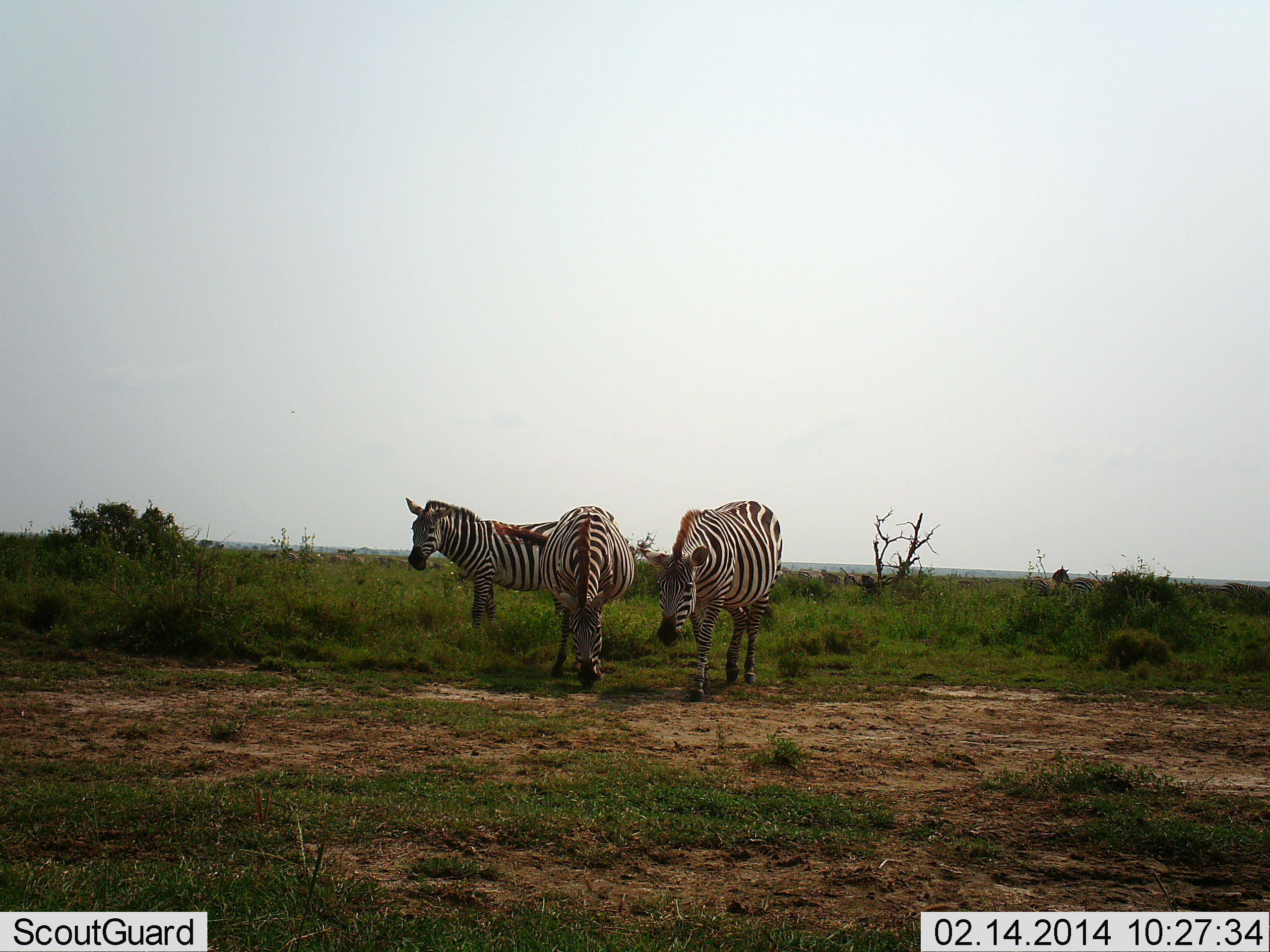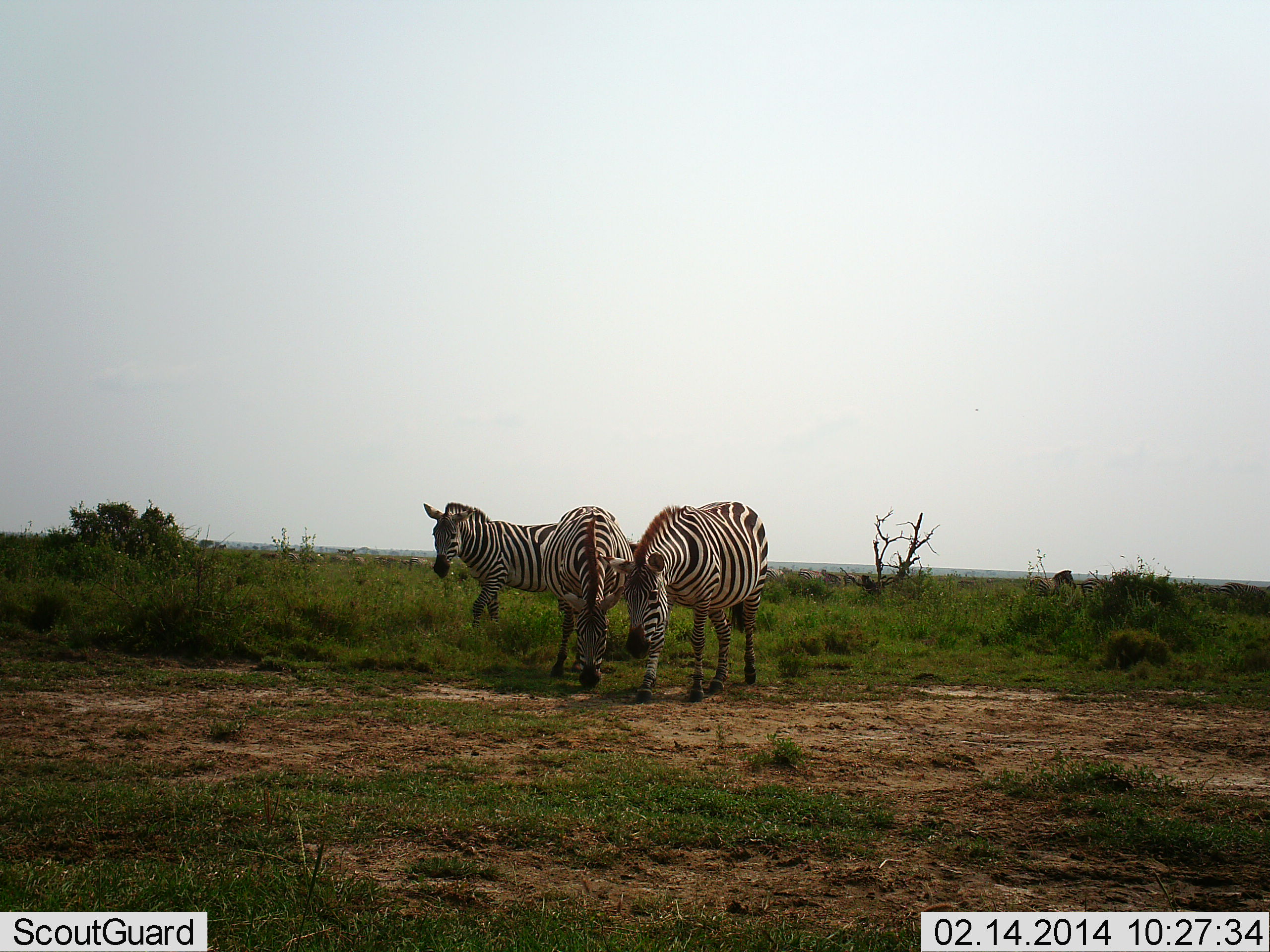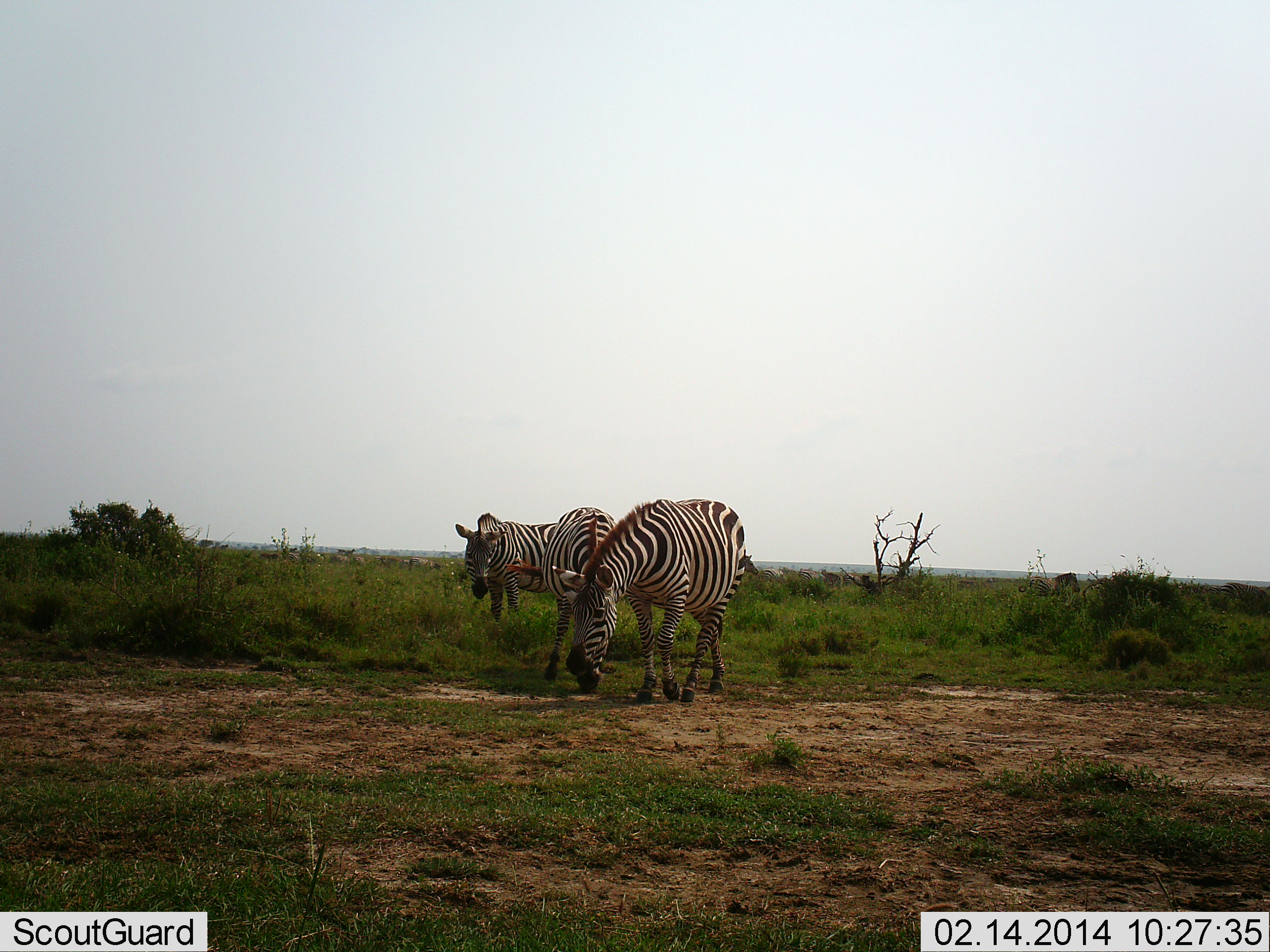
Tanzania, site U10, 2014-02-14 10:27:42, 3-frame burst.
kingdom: Animalia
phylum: Chordata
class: Mammalia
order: Perissodactyla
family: Equidae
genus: Equus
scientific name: Equus quagga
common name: plains zebra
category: zebra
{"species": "zebra (plains zebra) (Equus quagga)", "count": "3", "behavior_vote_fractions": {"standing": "40%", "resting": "0%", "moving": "30%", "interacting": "30%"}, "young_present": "0%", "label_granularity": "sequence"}